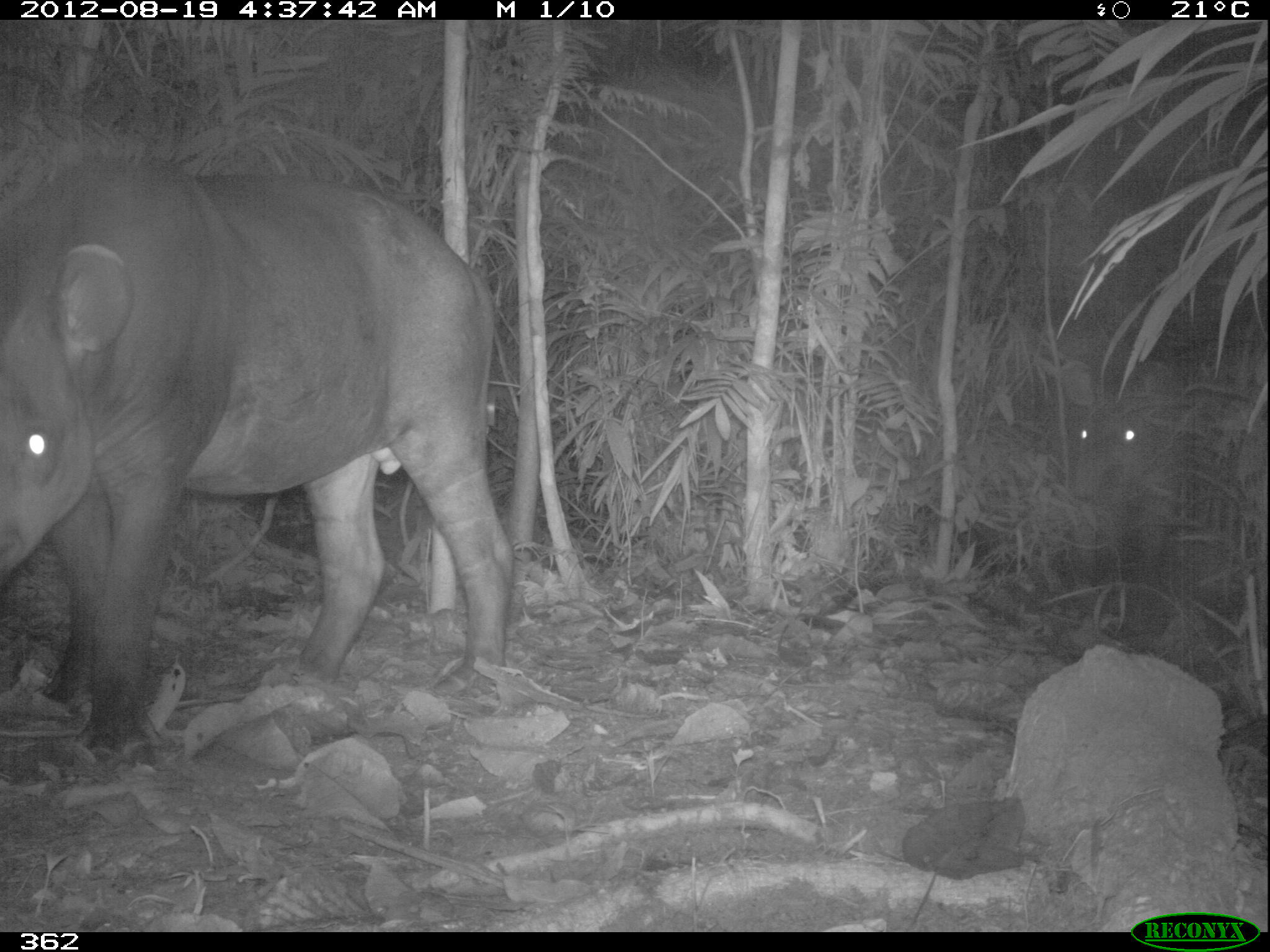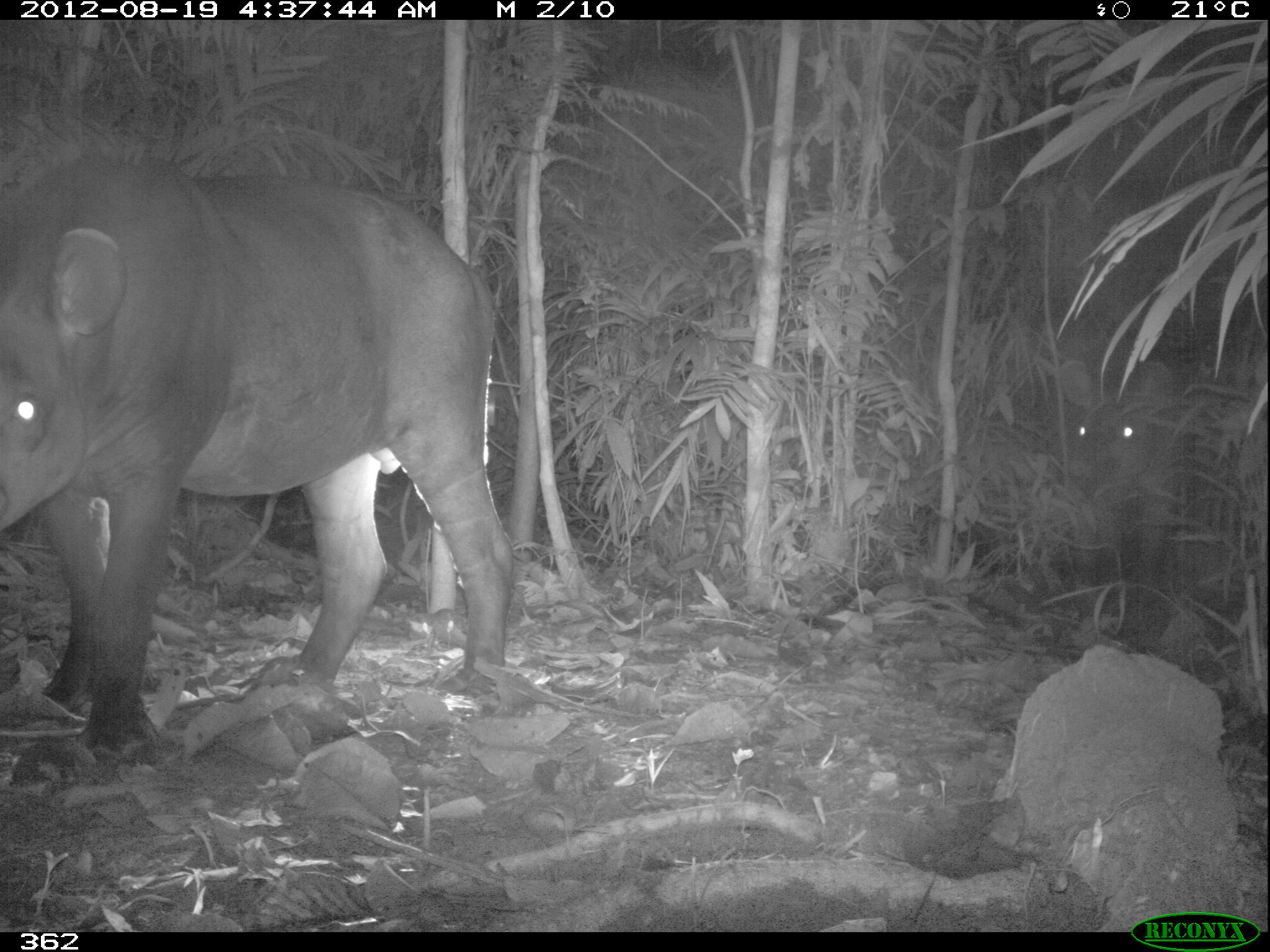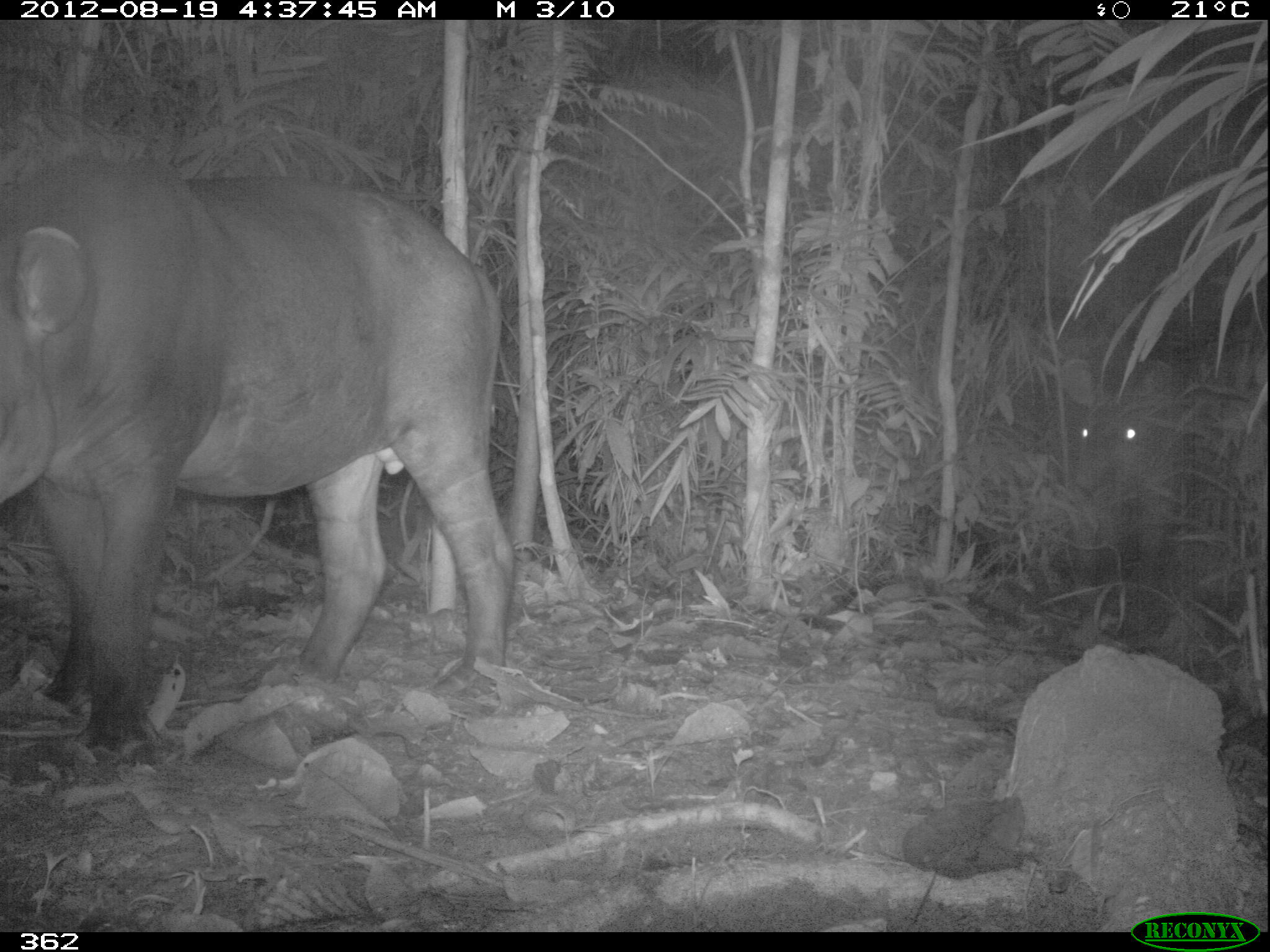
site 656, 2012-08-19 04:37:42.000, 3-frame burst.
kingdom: Animalia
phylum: Chordata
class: Mammalia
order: Perissodactyla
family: Tapiridae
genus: Tapirus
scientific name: Tapirus terrestris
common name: south american tapir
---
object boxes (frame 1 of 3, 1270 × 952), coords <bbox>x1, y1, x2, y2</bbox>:
tapirus terrestris: <bbox>0, 157, 514, 770</bbox>; <bbox>1057, 350, 1181, 592</bbox>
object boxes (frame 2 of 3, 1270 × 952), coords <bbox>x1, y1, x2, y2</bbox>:
tapirus terrestris: <bbox>0, 149, 517, 766</bbox>; <bbox>1056, 354, 1188, 606</bbox>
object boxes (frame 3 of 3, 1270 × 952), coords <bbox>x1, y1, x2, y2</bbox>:
tapirus terrestris: <bbox>0, 149, 517, 770</bbox>; <bbox>1038, 359, 1198, 610</bbox>